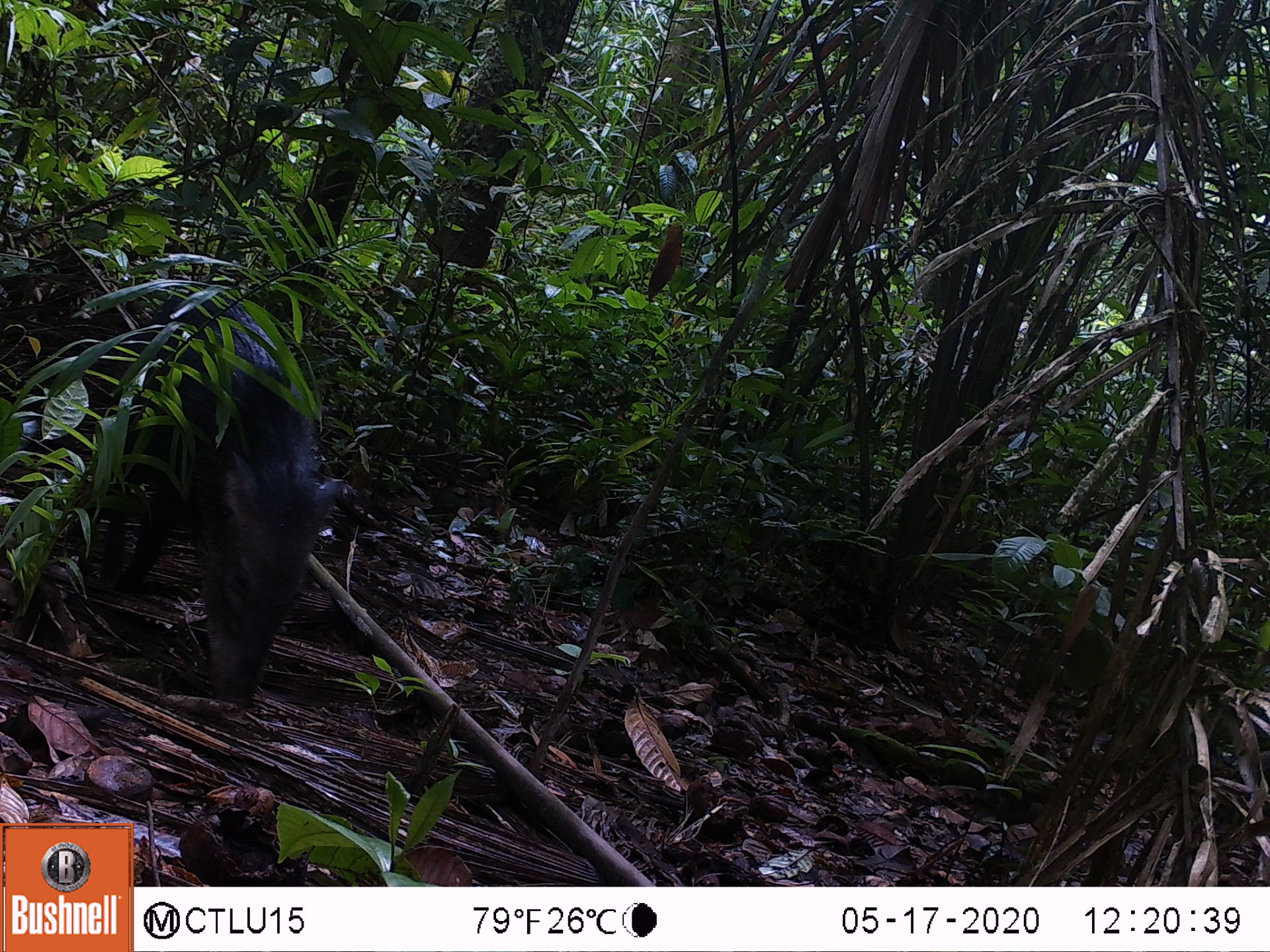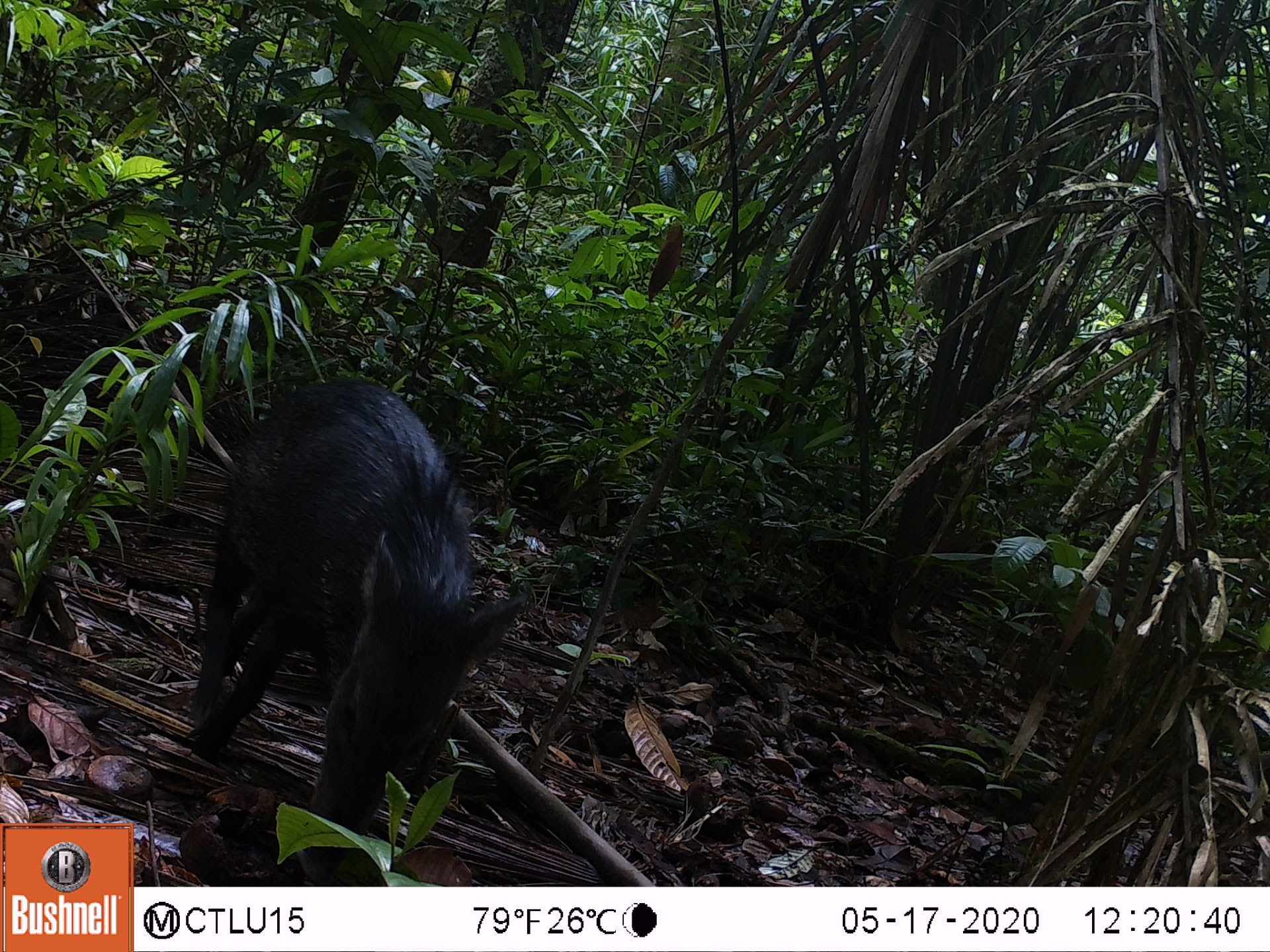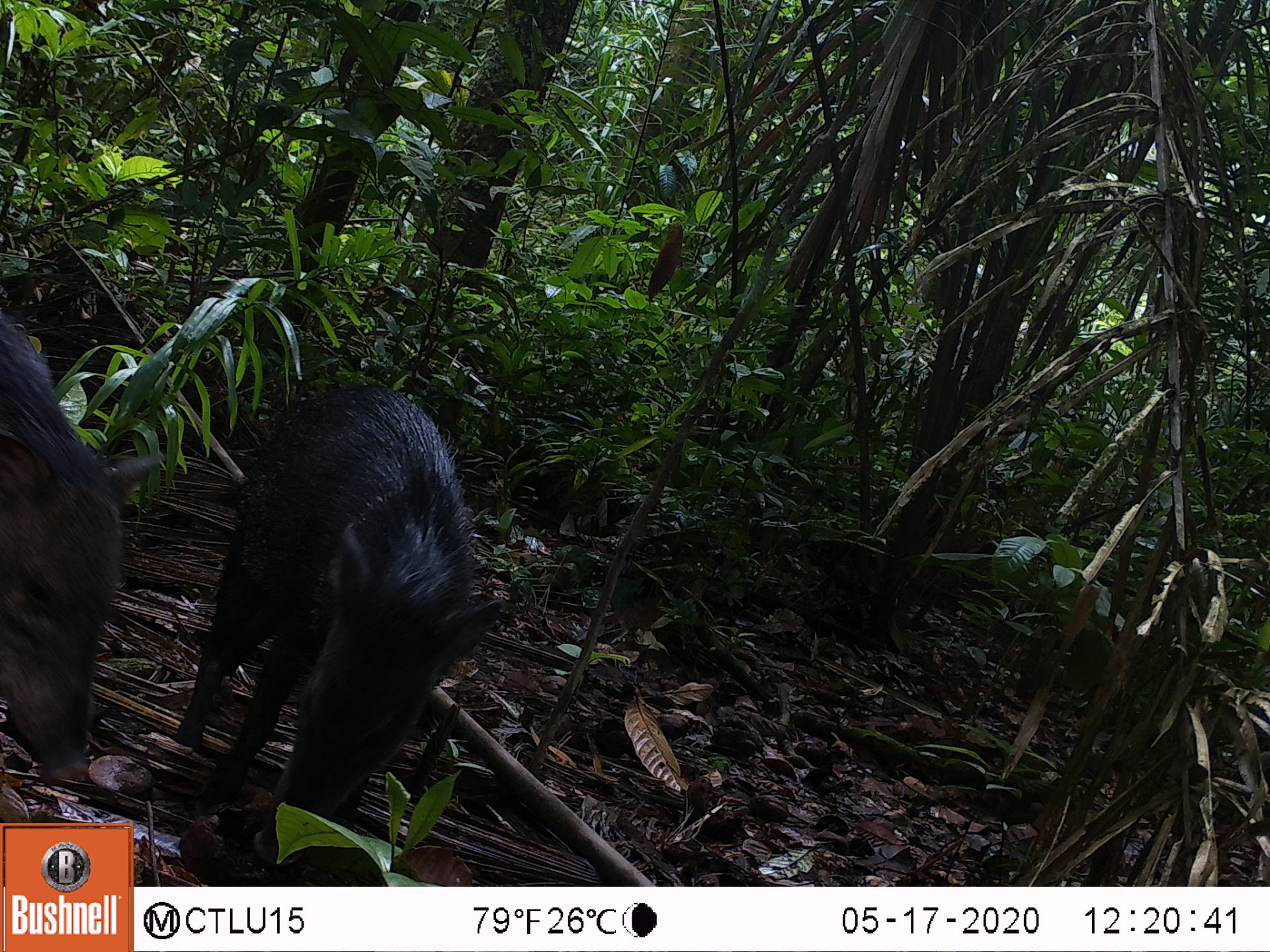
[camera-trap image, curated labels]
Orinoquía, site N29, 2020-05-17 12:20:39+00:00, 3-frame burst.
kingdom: Animalia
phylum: Chordata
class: Mammalia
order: Artiodactyla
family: Tayassuidae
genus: Pecari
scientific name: Pecari tajacu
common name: collared peccary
Collared peccary (Pecari tajacu).